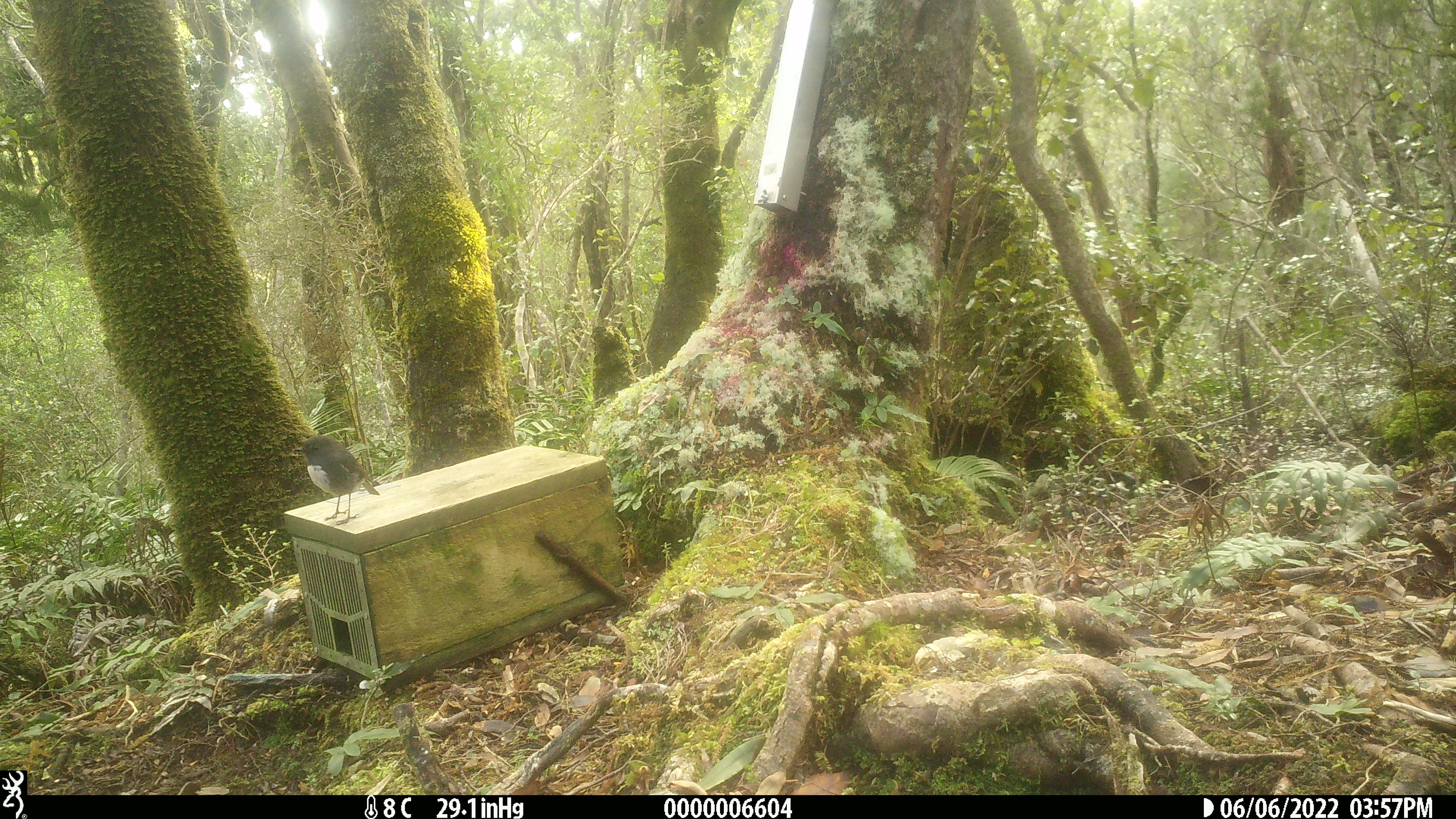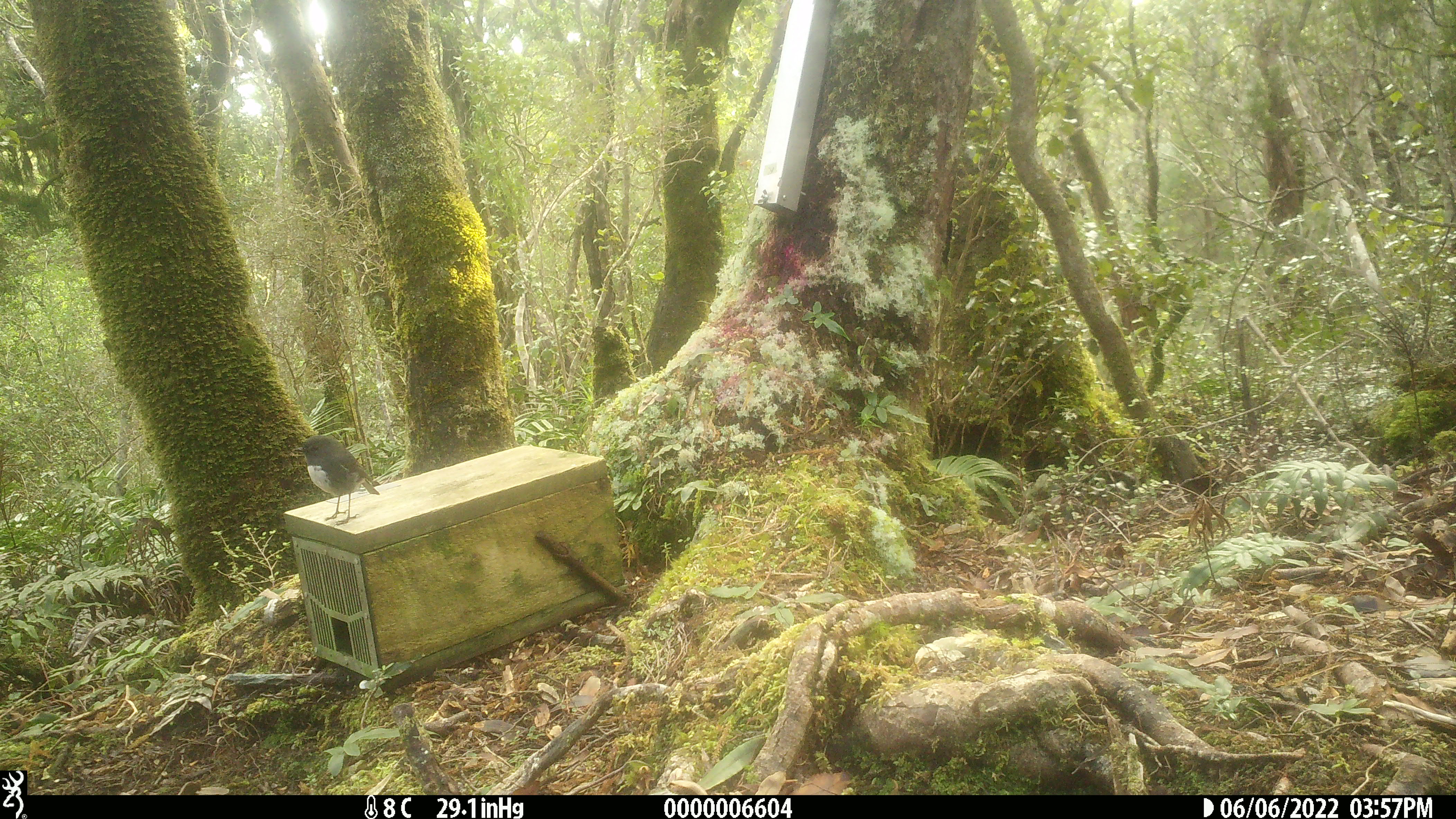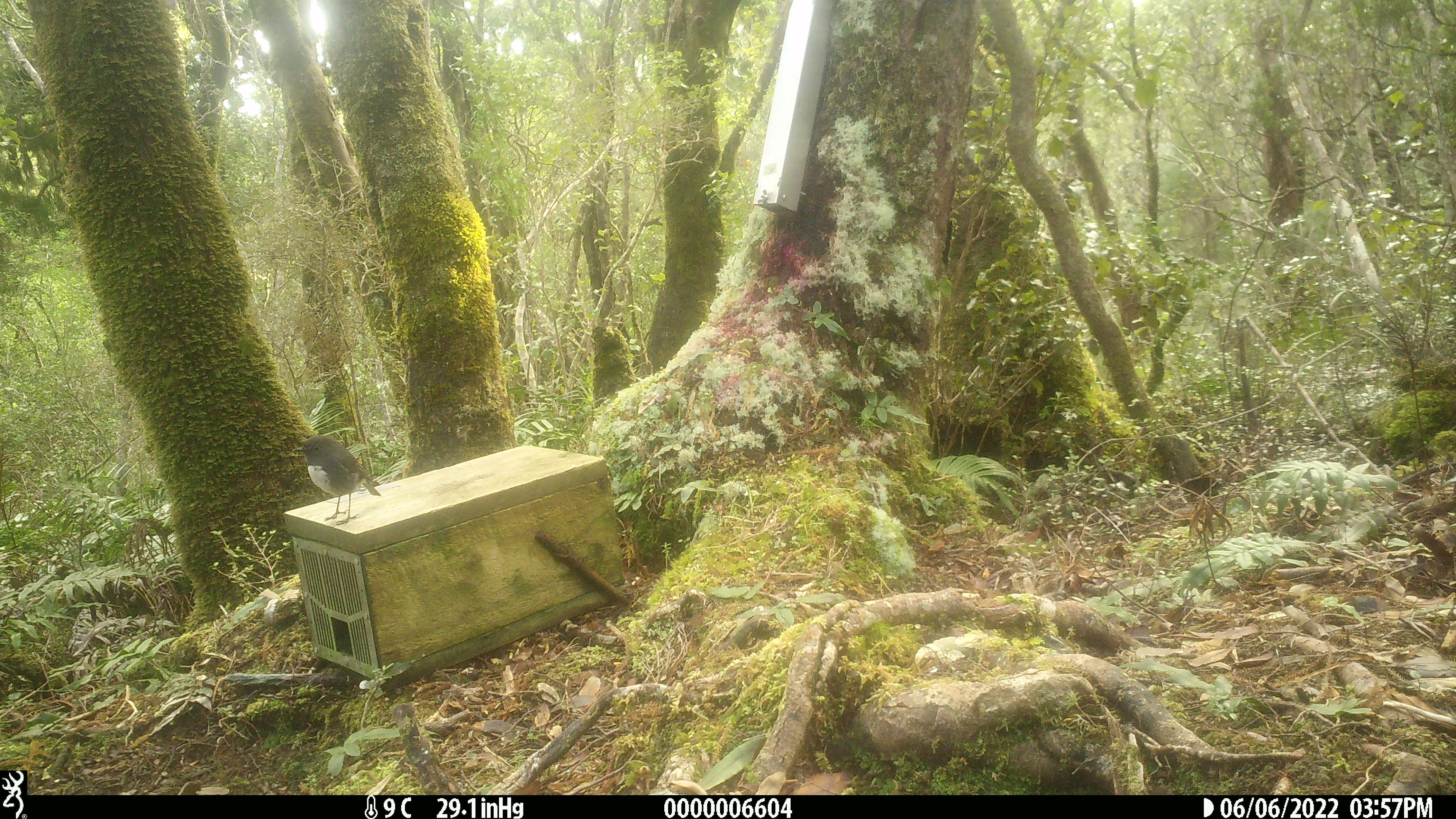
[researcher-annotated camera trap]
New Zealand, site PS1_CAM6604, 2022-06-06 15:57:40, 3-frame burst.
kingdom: Animalia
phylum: Chordata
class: Aves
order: Passeriformes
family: Petroicidae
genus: Petroica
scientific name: Petroica australis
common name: new zealand robin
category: robin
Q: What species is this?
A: Robin (new zealand robin) (Petroica australis).